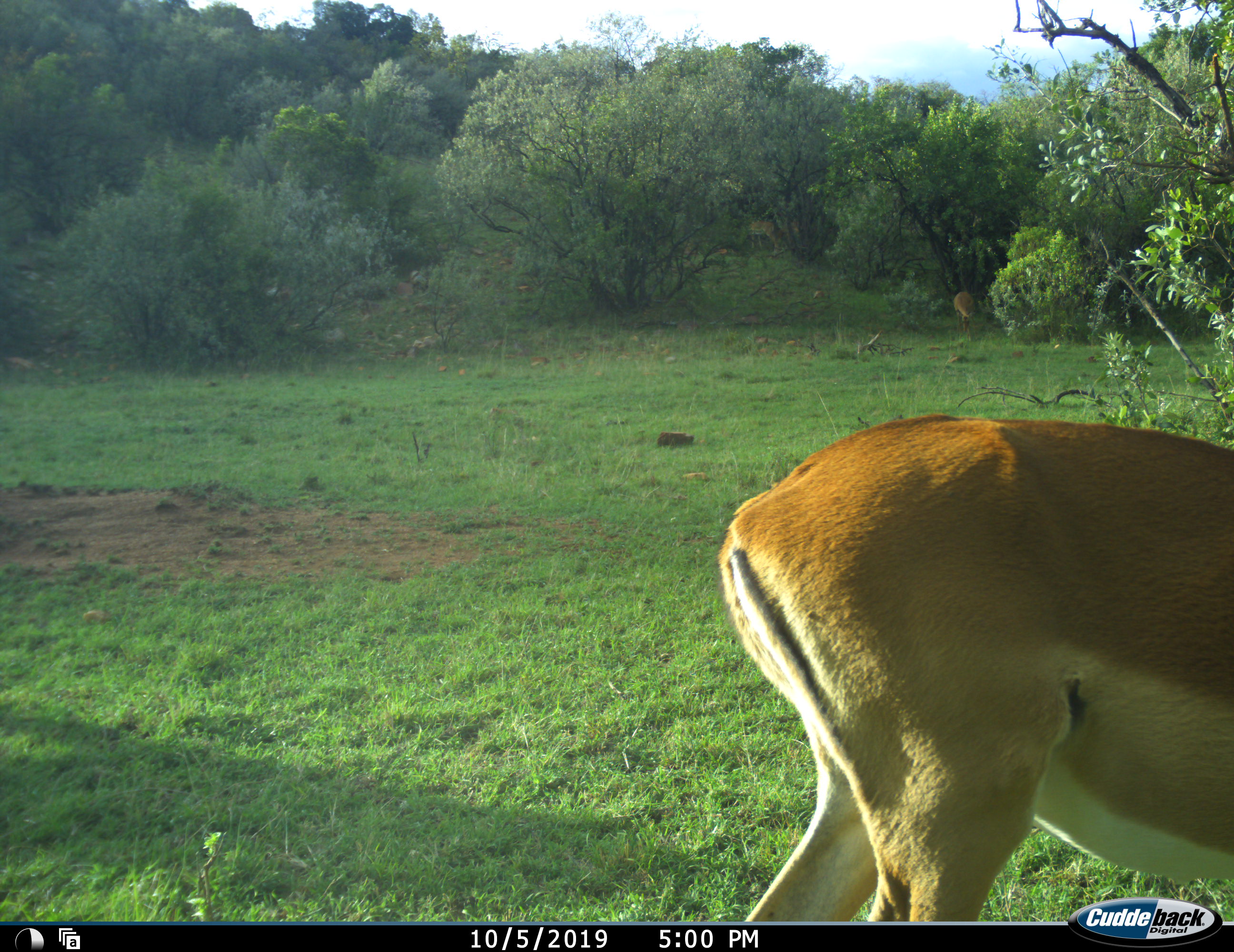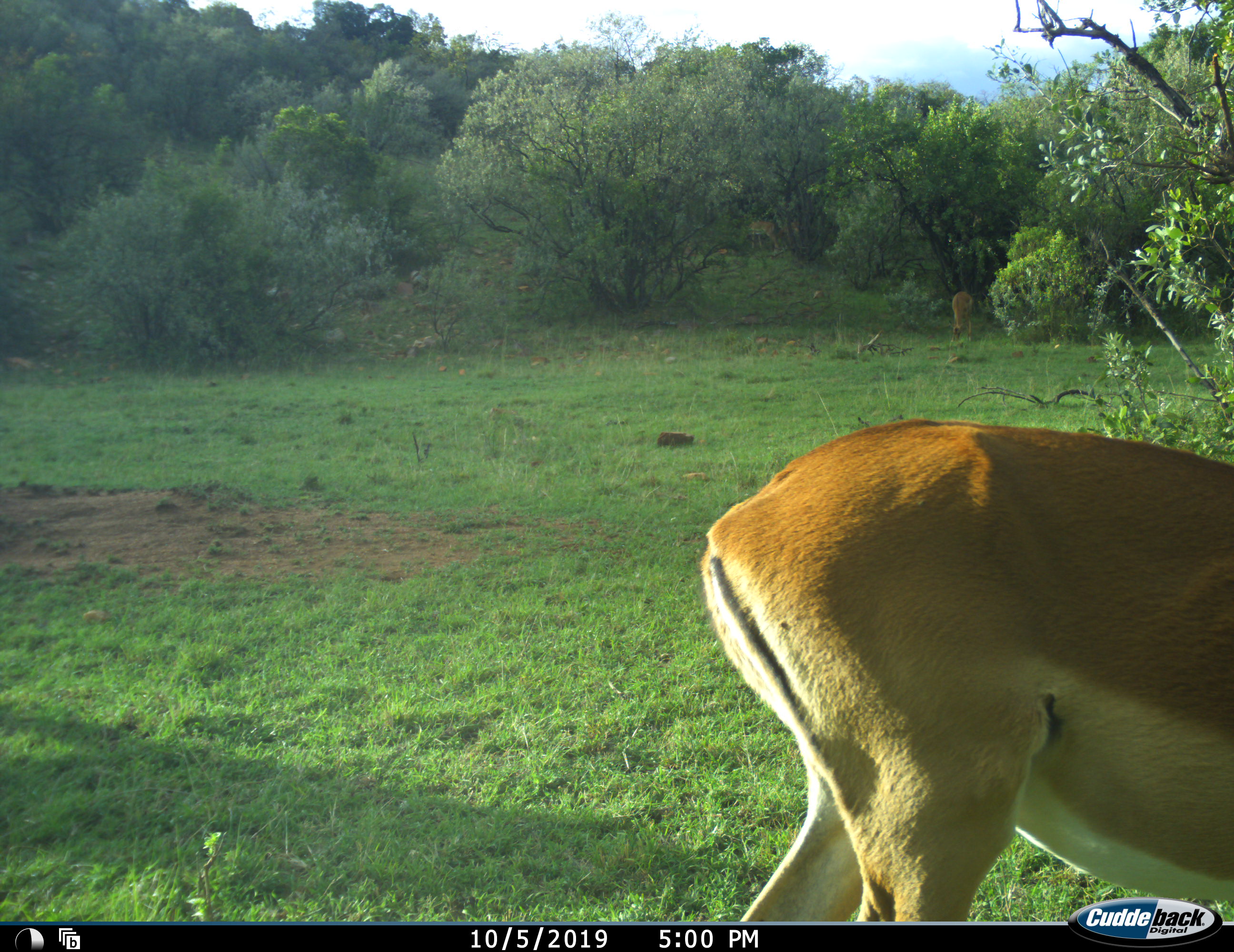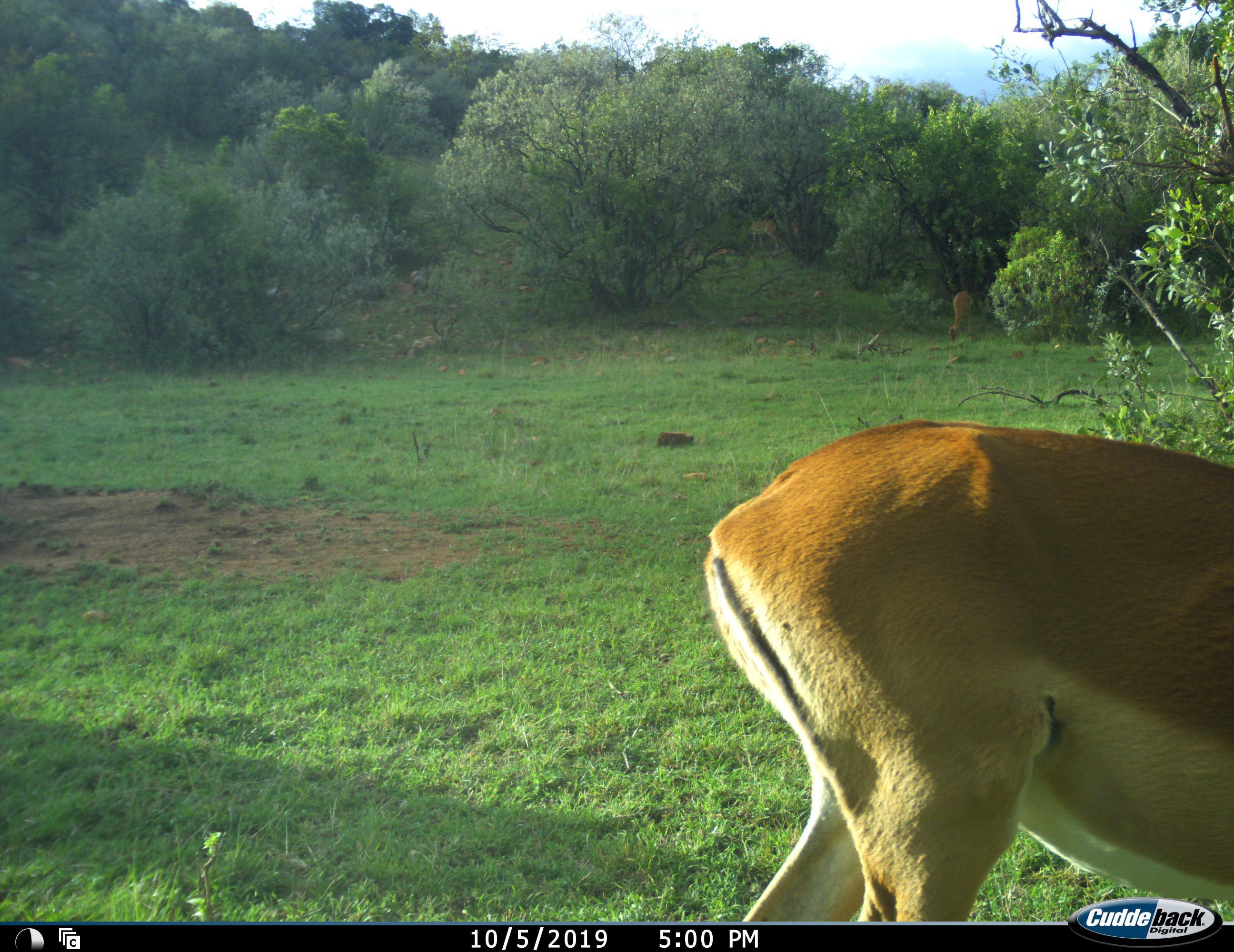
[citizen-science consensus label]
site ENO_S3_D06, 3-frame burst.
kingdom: Animalia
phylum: Chordata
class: Mammalia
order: Artiodactyla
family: Bovidae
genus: Aepyceros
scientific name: Aepyceros melampus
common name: impala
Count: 2.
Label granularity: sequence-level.